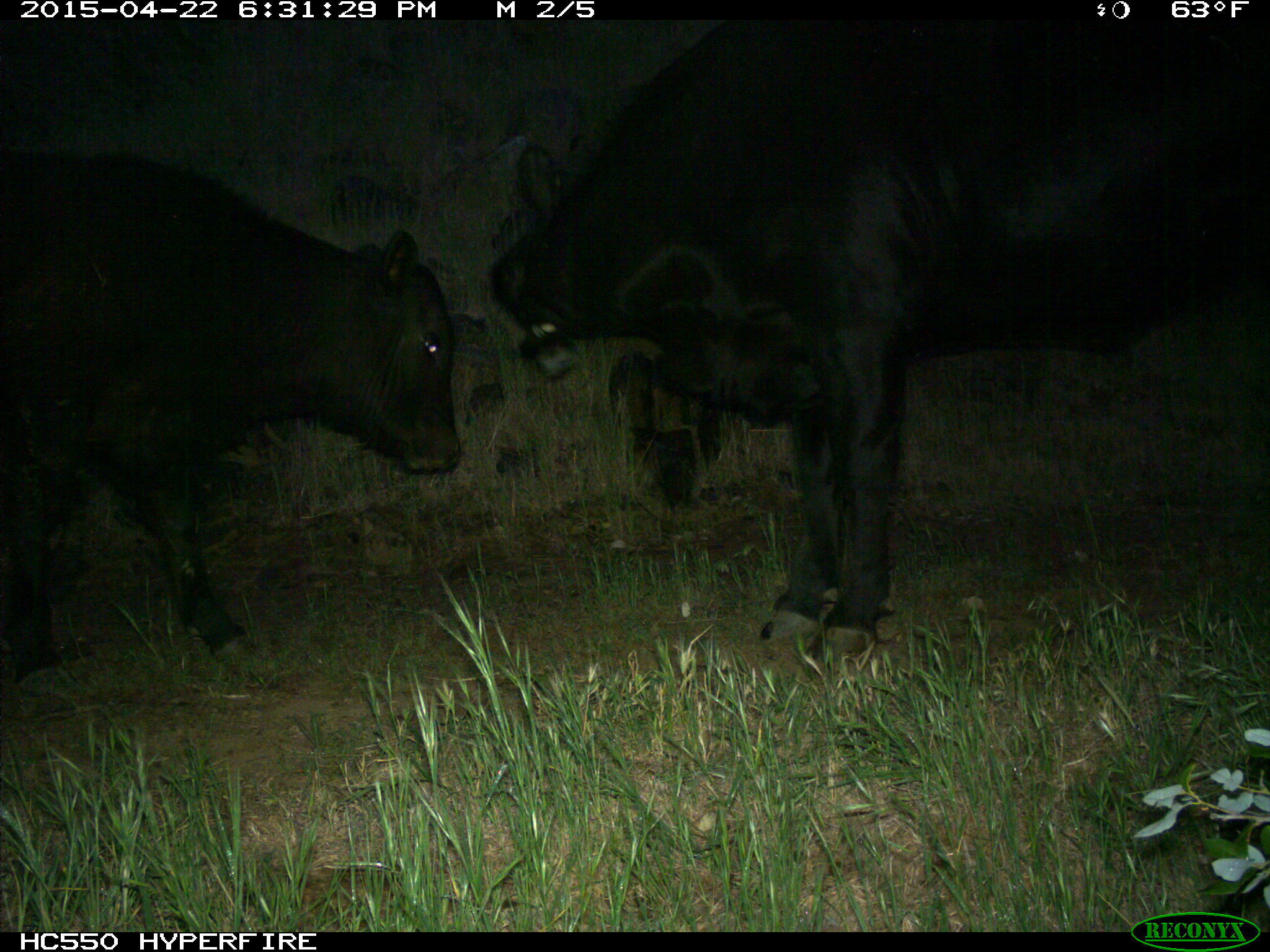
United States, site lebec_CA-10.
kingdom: Animalia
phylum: Chordata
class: Mammalia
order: Artiodactyla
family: Bovidae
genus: Bos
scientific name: Bos taurus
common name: domestic cow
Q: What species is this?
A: Bos taurus (domestic cow).